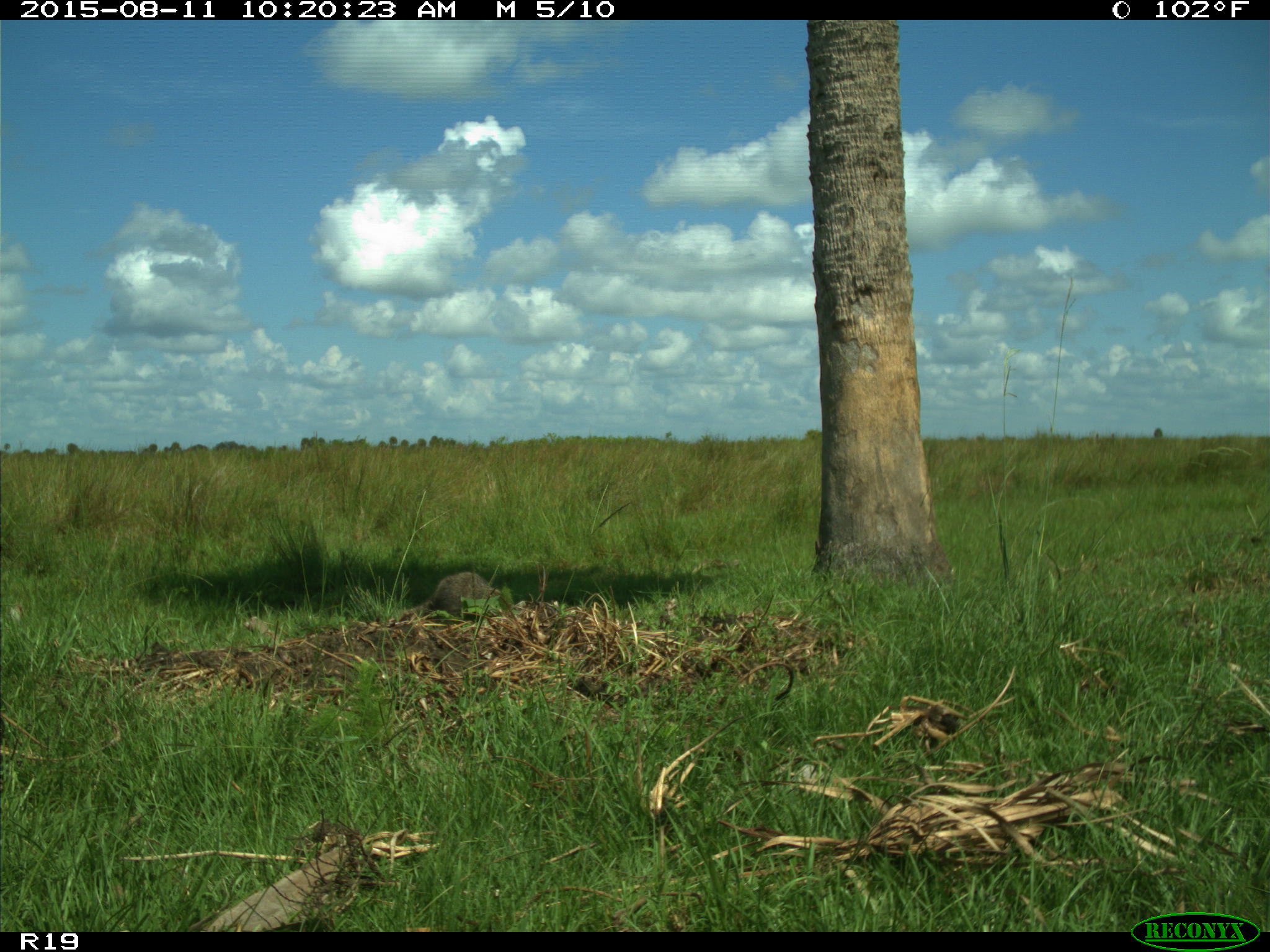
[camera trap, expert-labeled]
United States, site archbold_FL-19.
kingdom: Animalia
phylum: Chordata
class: Mammalia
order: Carnivora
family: Procyonidae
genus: Procyon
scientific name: Procyon lotor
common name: common raccoon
Procyon lotor (common raccoon).